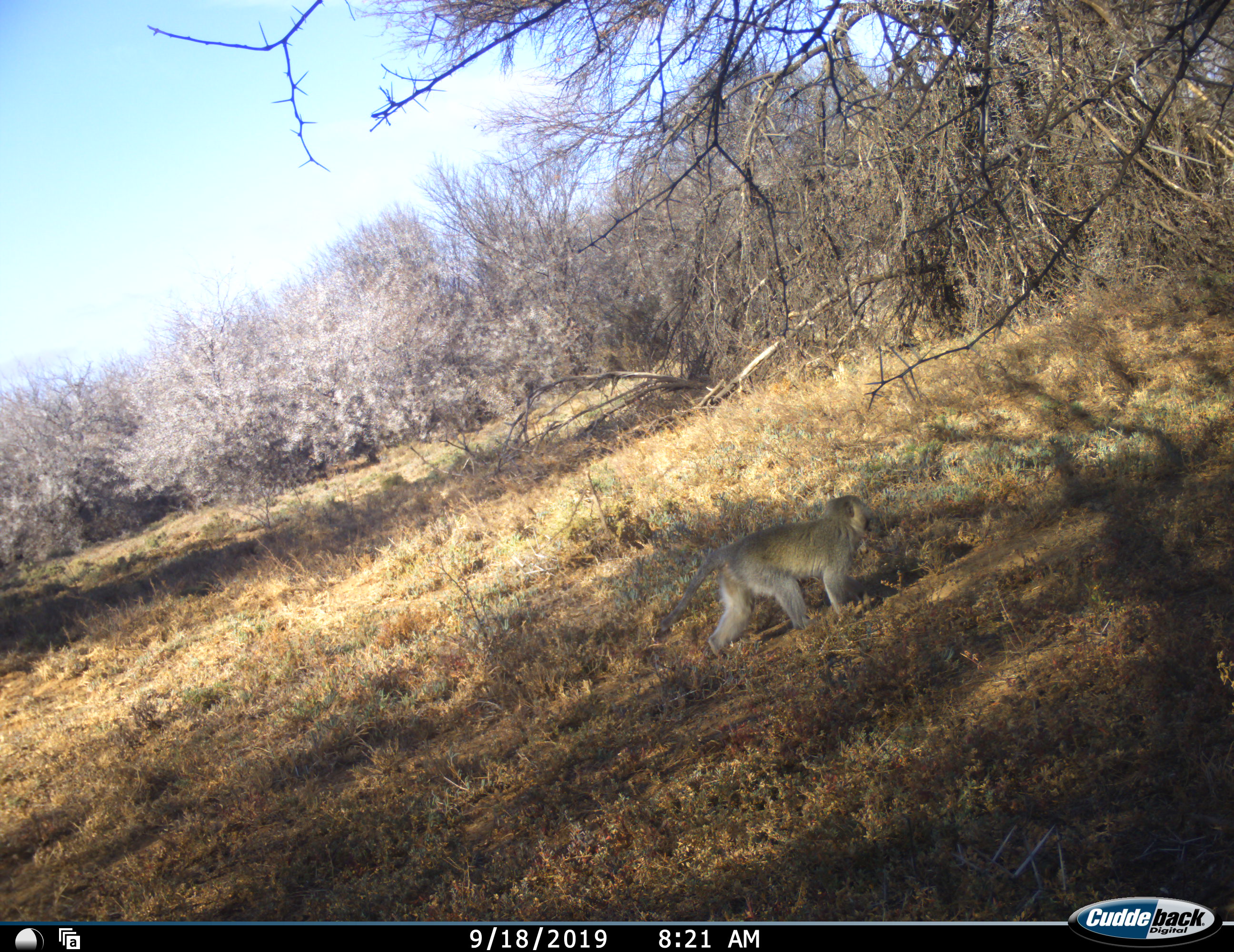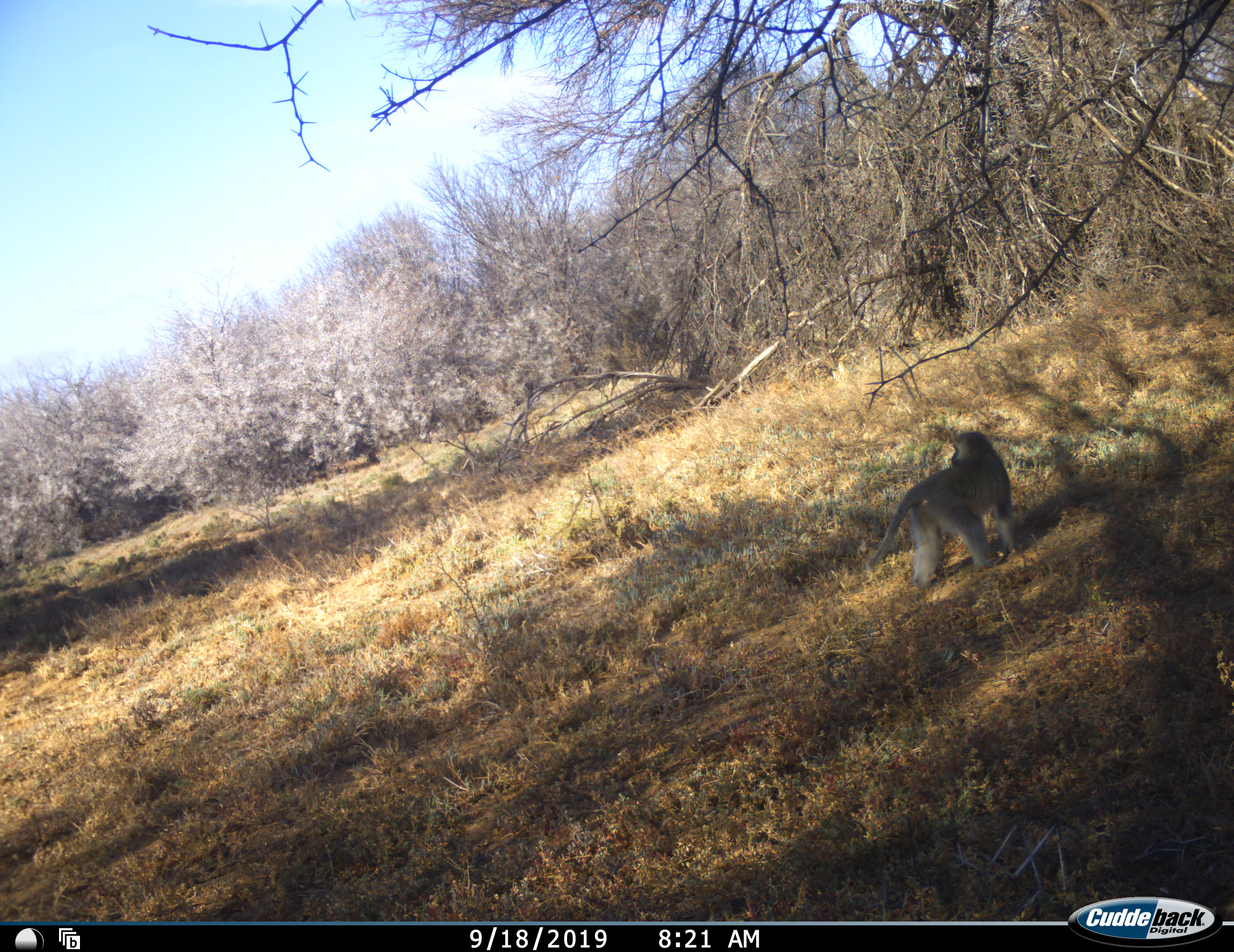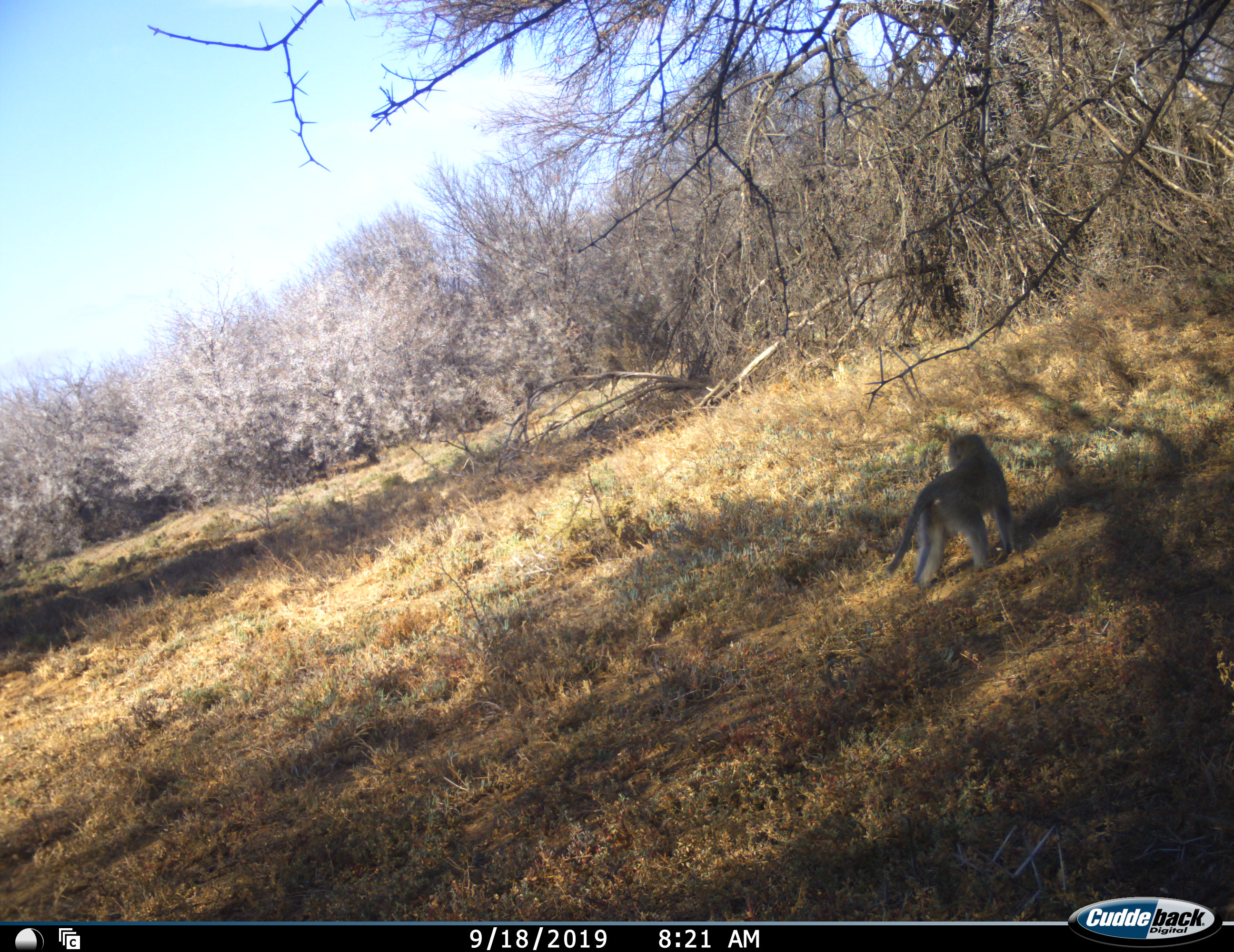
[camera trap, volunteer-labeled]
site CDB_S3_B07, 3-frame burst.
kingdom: Animalia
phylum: Chordata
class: Mammalia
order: Primates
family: Cercopithecidae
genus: Chlorocebus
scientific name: Chlorocebus pygerythrus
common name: vervet monkey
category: monkeyvervet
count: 1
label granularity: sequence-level